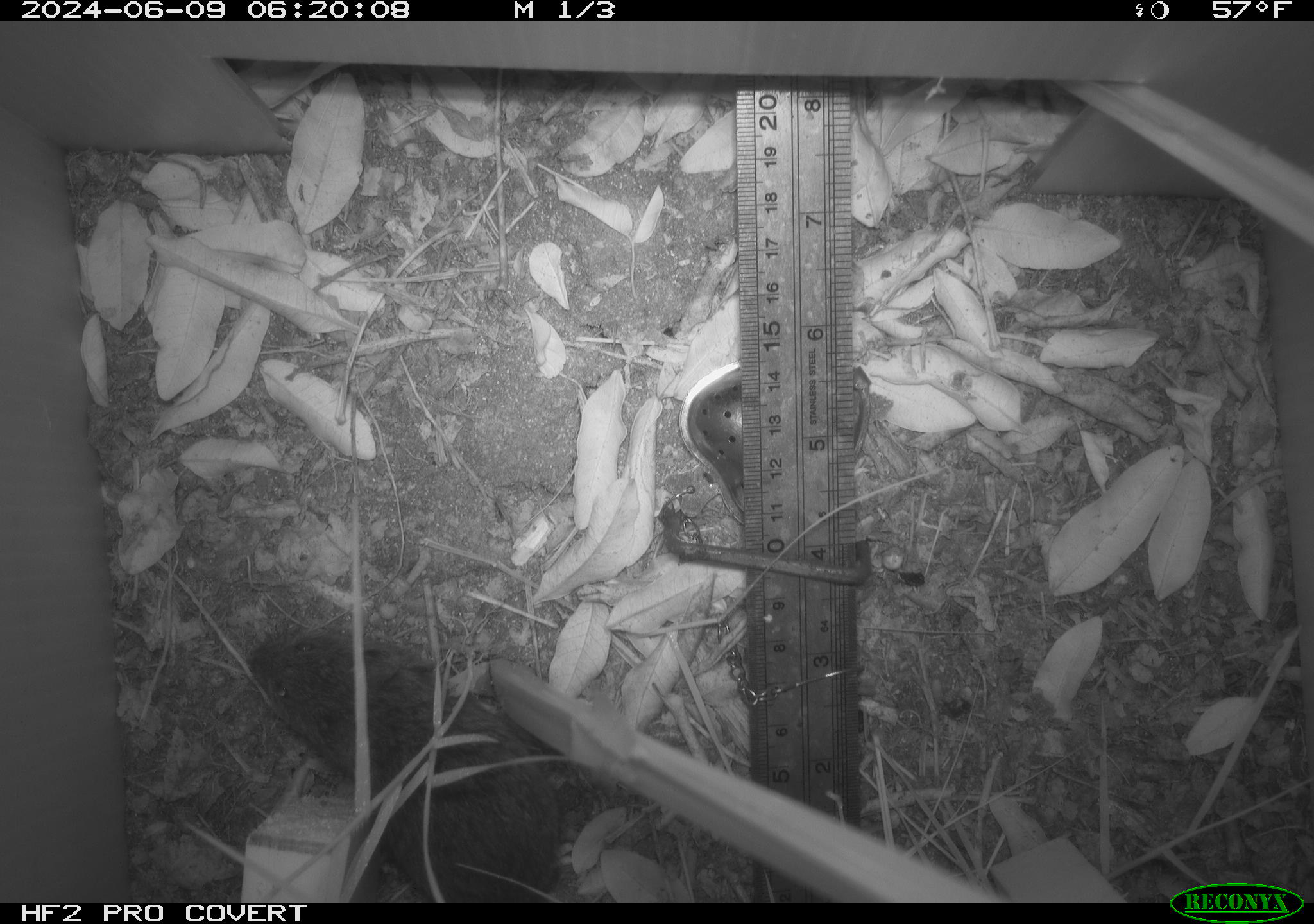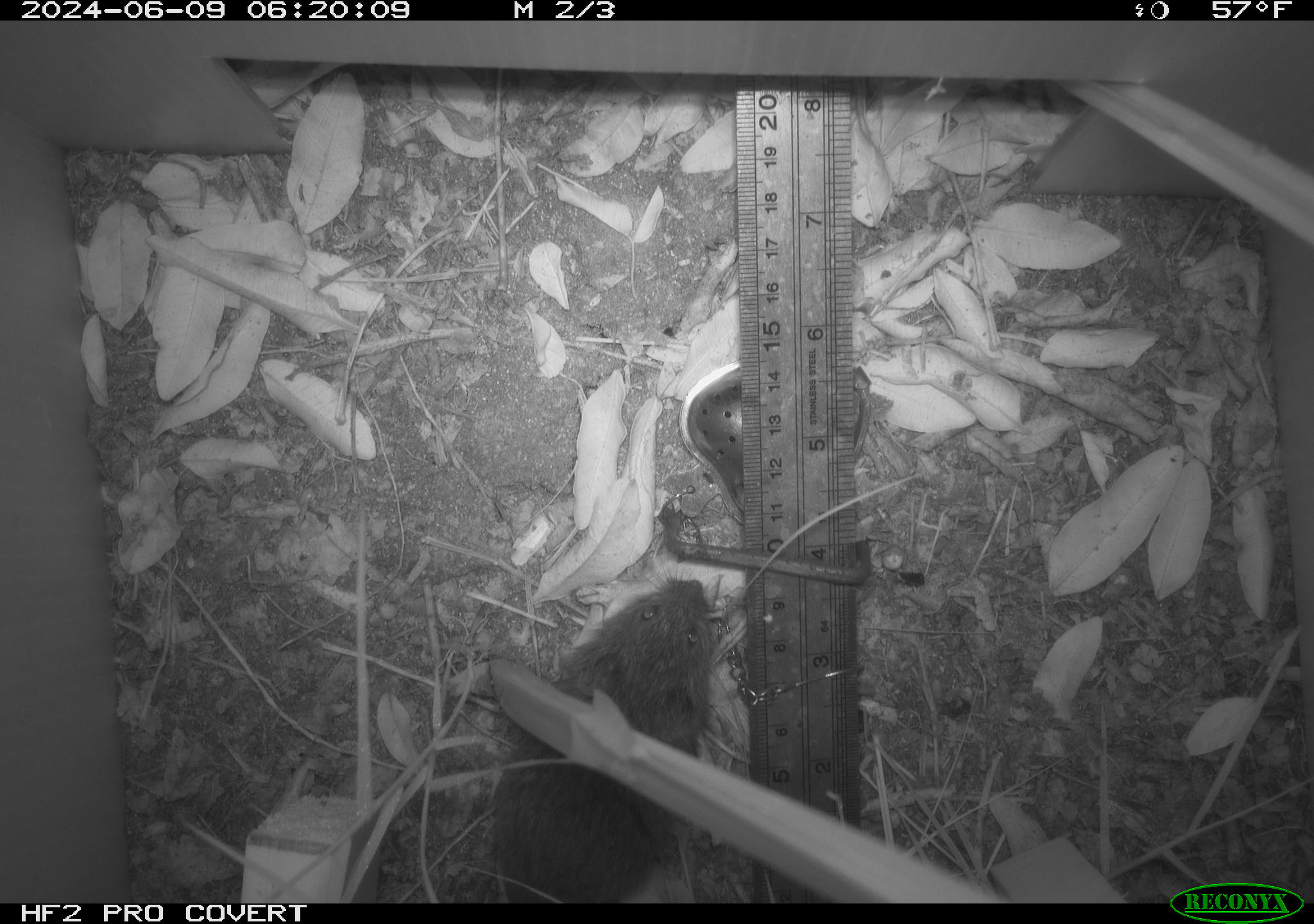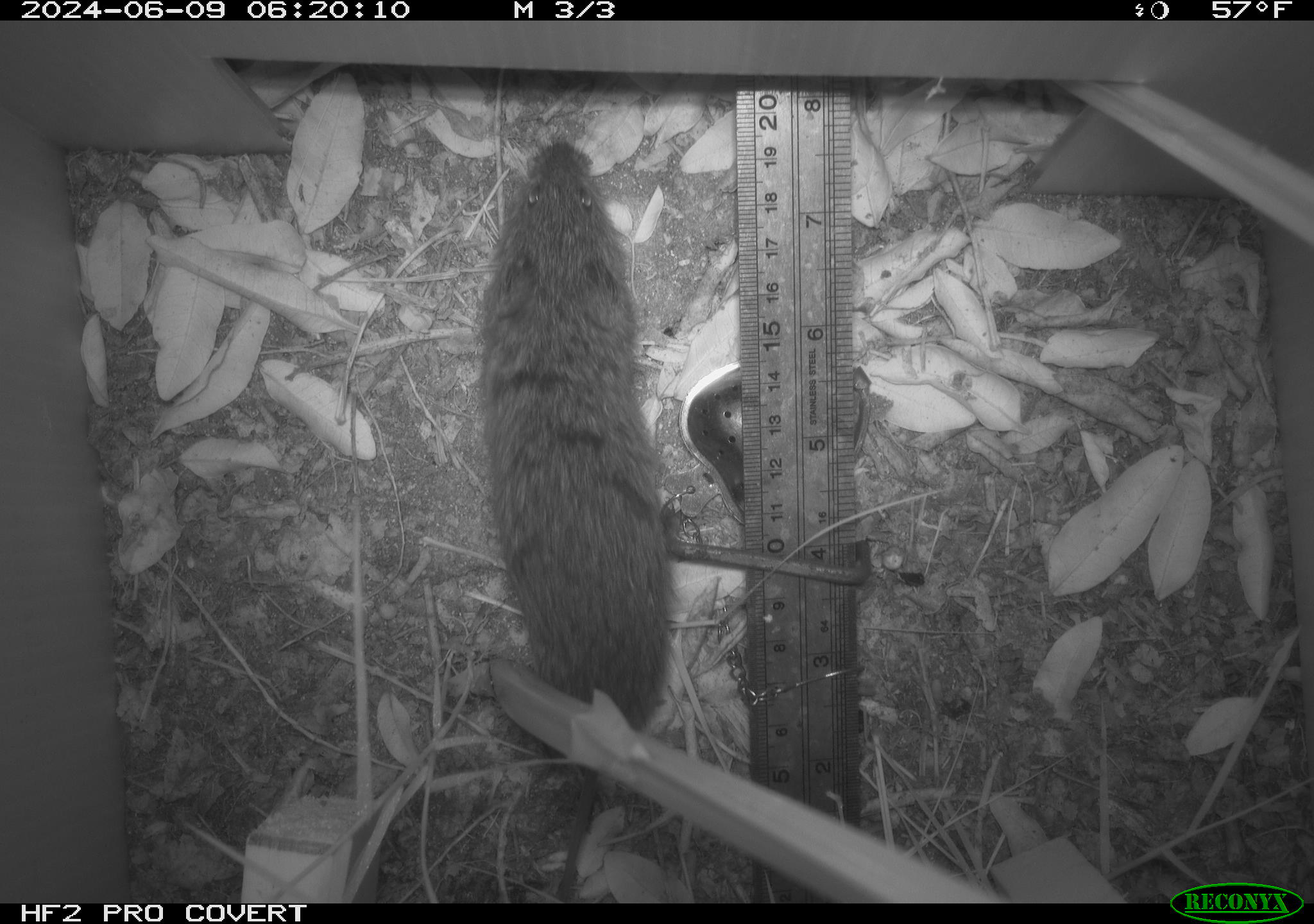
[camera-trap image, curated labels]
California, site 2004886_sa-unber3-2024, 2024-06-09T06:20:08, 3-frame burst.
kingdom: Animalia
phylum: Chordata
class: Mammalia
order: Rodentia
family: Cricetidae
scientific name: Arvicolinae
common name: voles, lemmings, and muskrats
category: arvicolinae subfamily